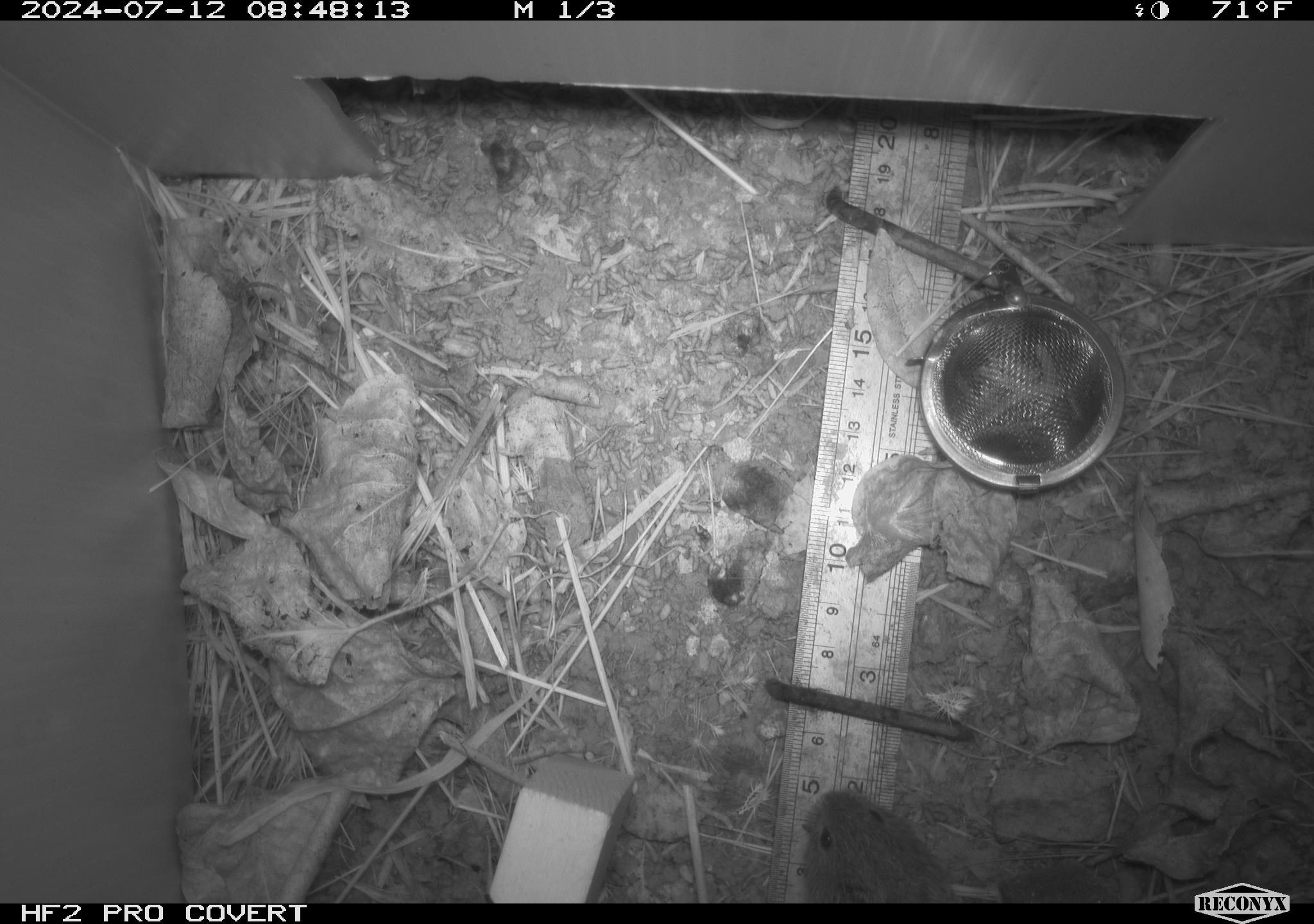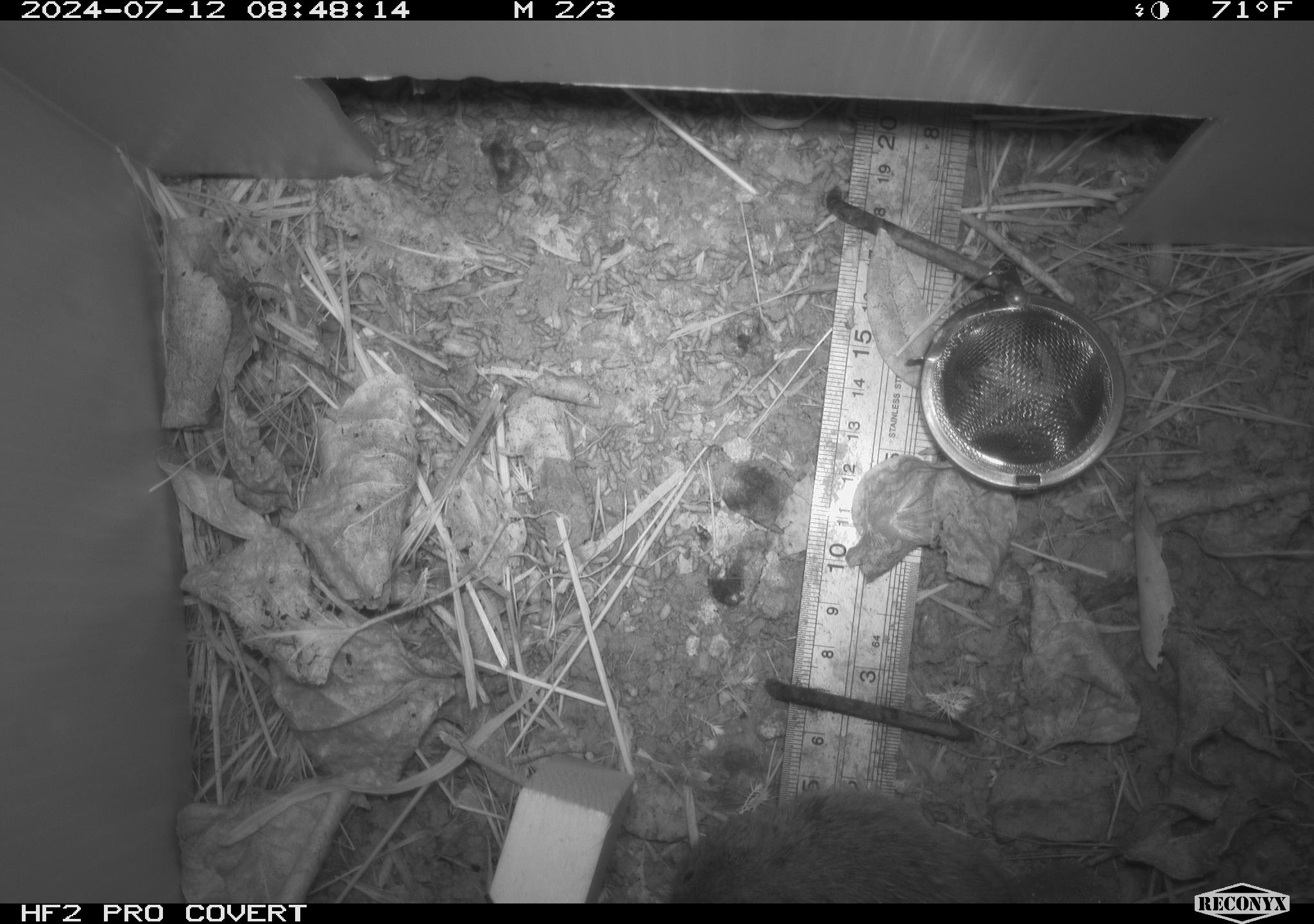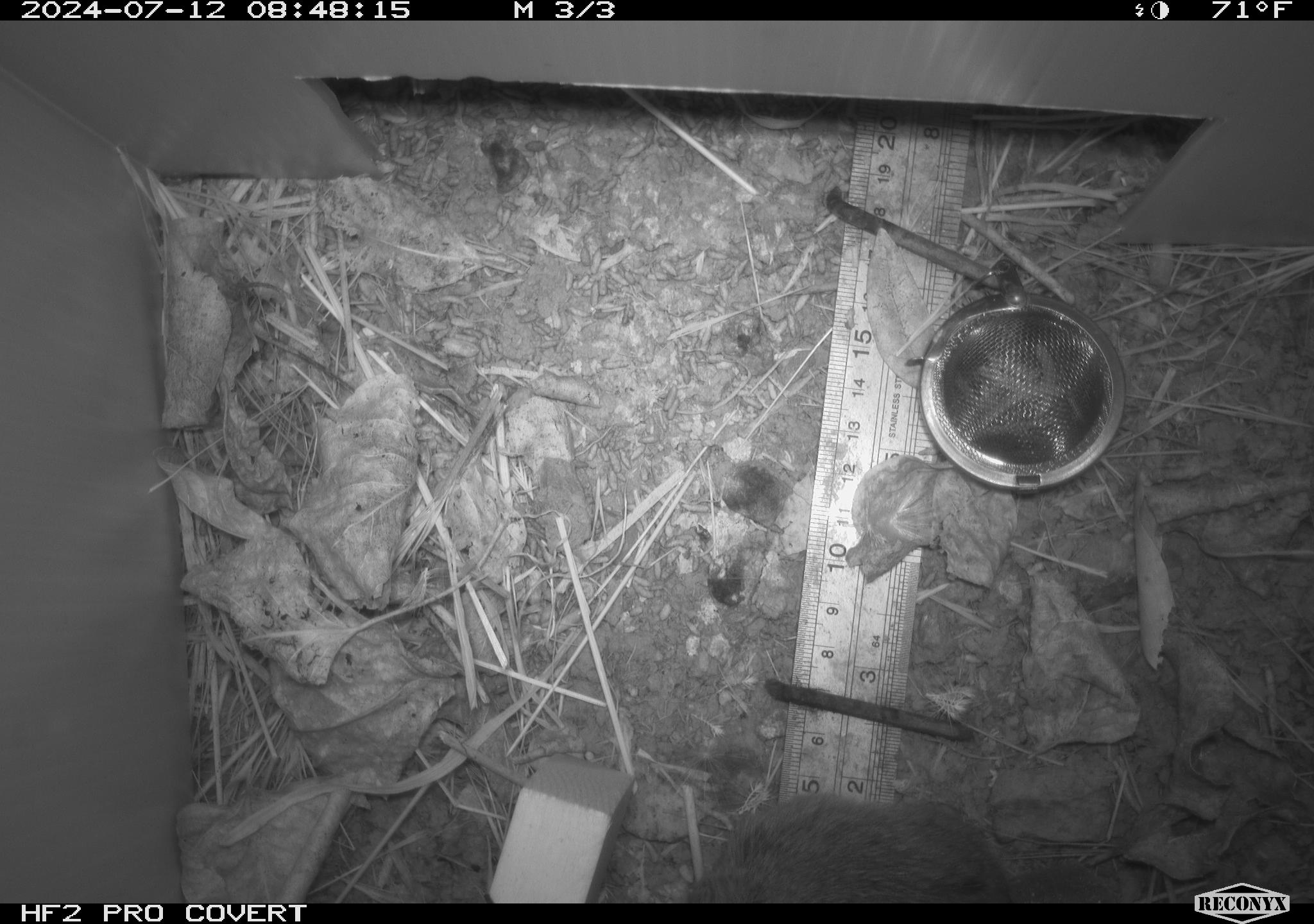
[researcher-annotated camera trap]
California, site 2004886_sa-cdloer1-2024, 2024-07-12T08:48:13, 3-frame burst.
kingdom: Animalia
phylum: Chordata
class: Mammalia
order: Rodentia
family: Cricetidae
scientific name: Arvicolinae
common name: voles, lemmings, and muskrats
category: arvicolinae subfamily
Arvicolinae subfamily (voles, lemmings, and muskrats) (Arvicolinae).